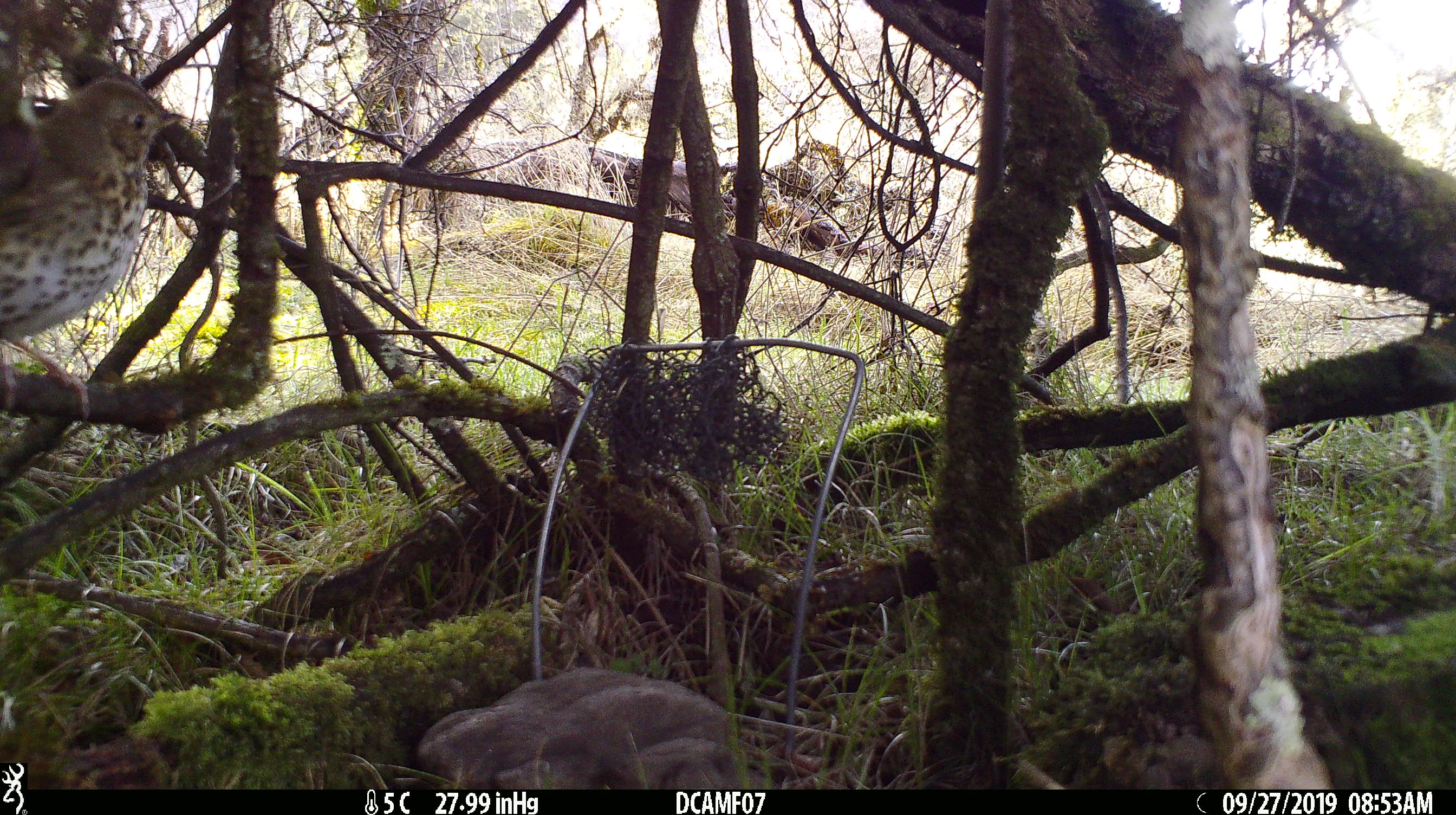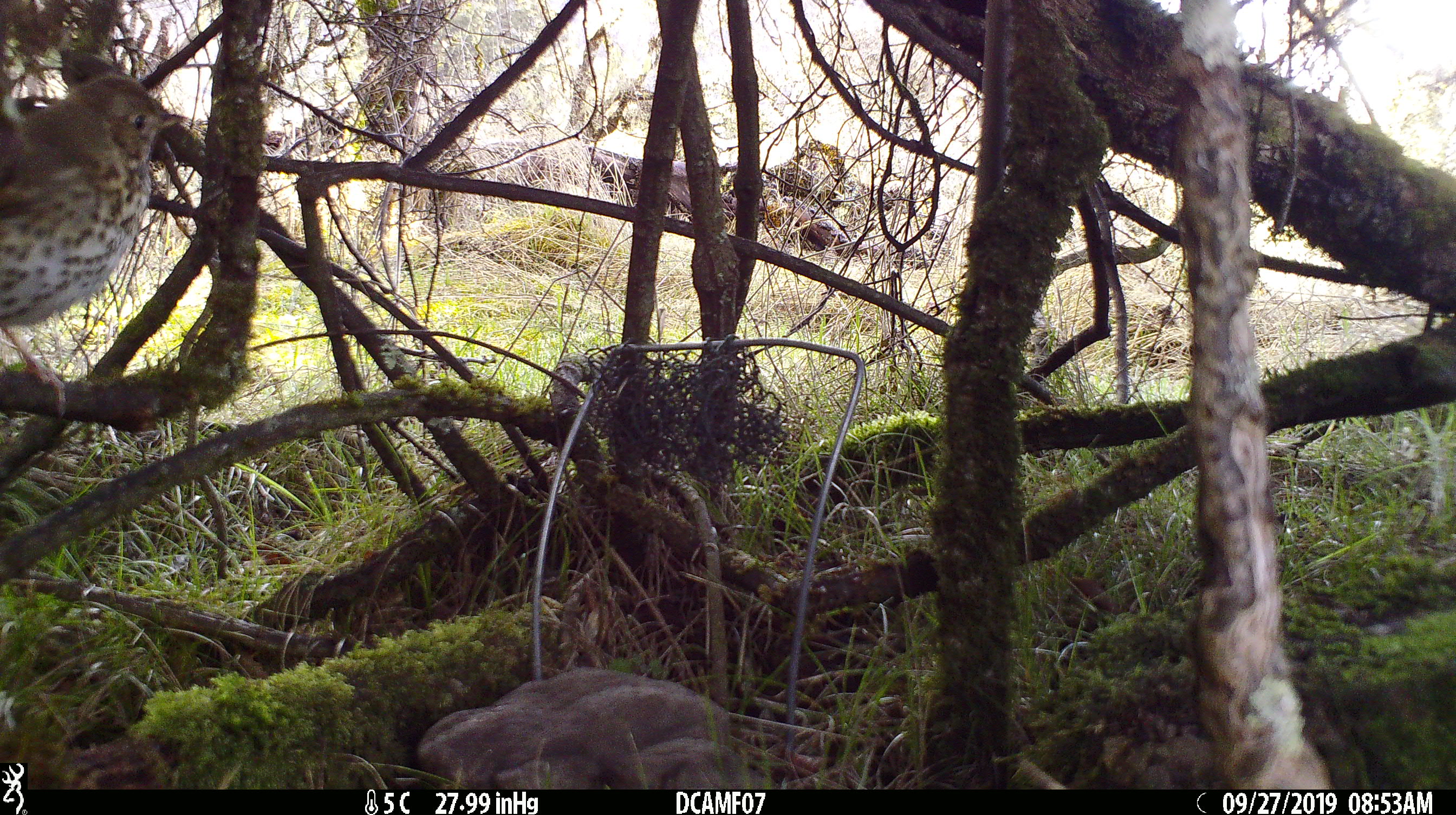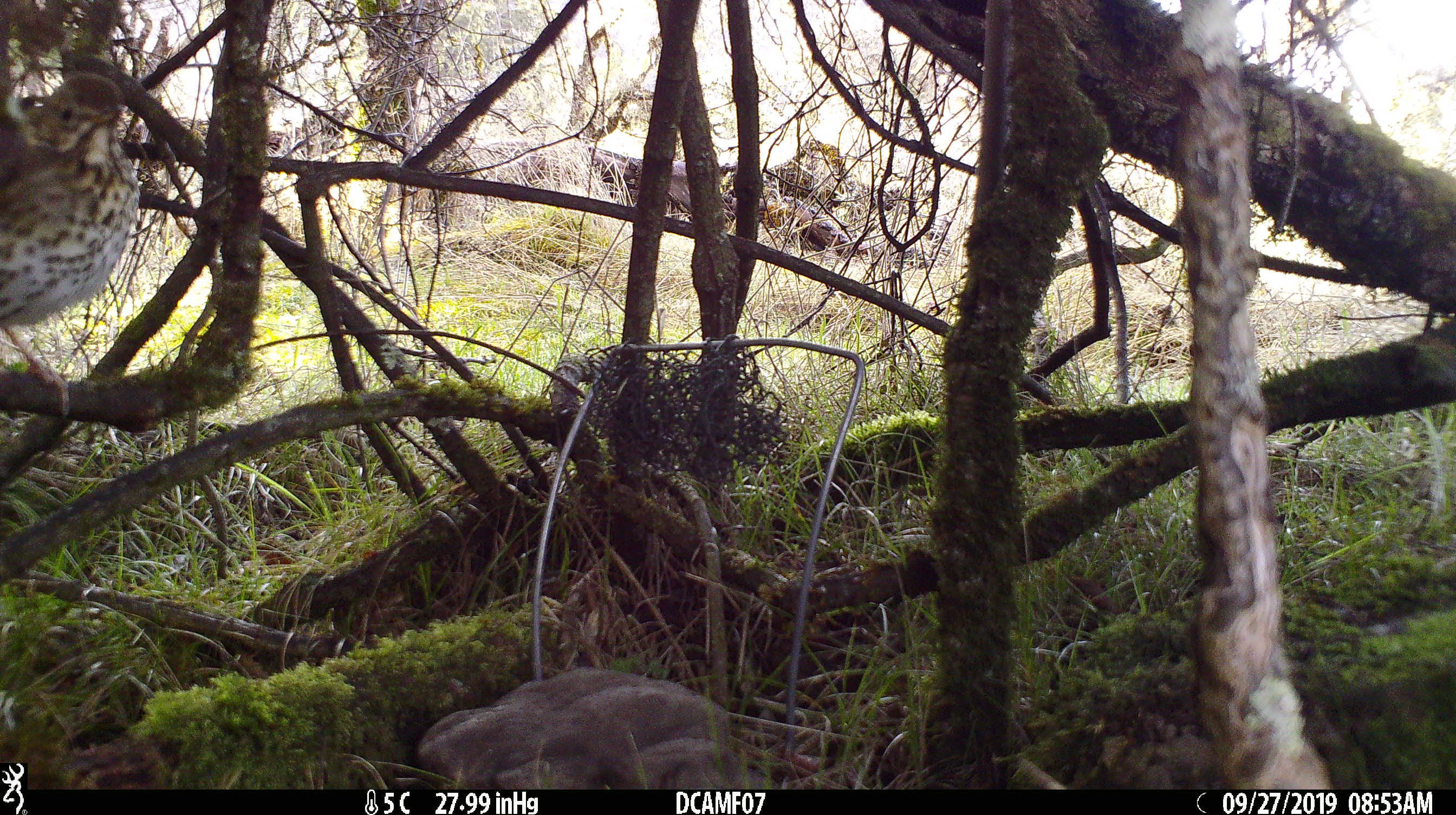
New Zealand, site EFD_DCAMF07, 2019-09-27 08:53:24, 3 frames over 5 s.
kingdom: Animalia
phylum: Chordata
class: Aves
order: Passeriformes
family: Turdidae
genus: Turdus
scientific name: Turdus philomelos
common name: song thrush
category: thrush